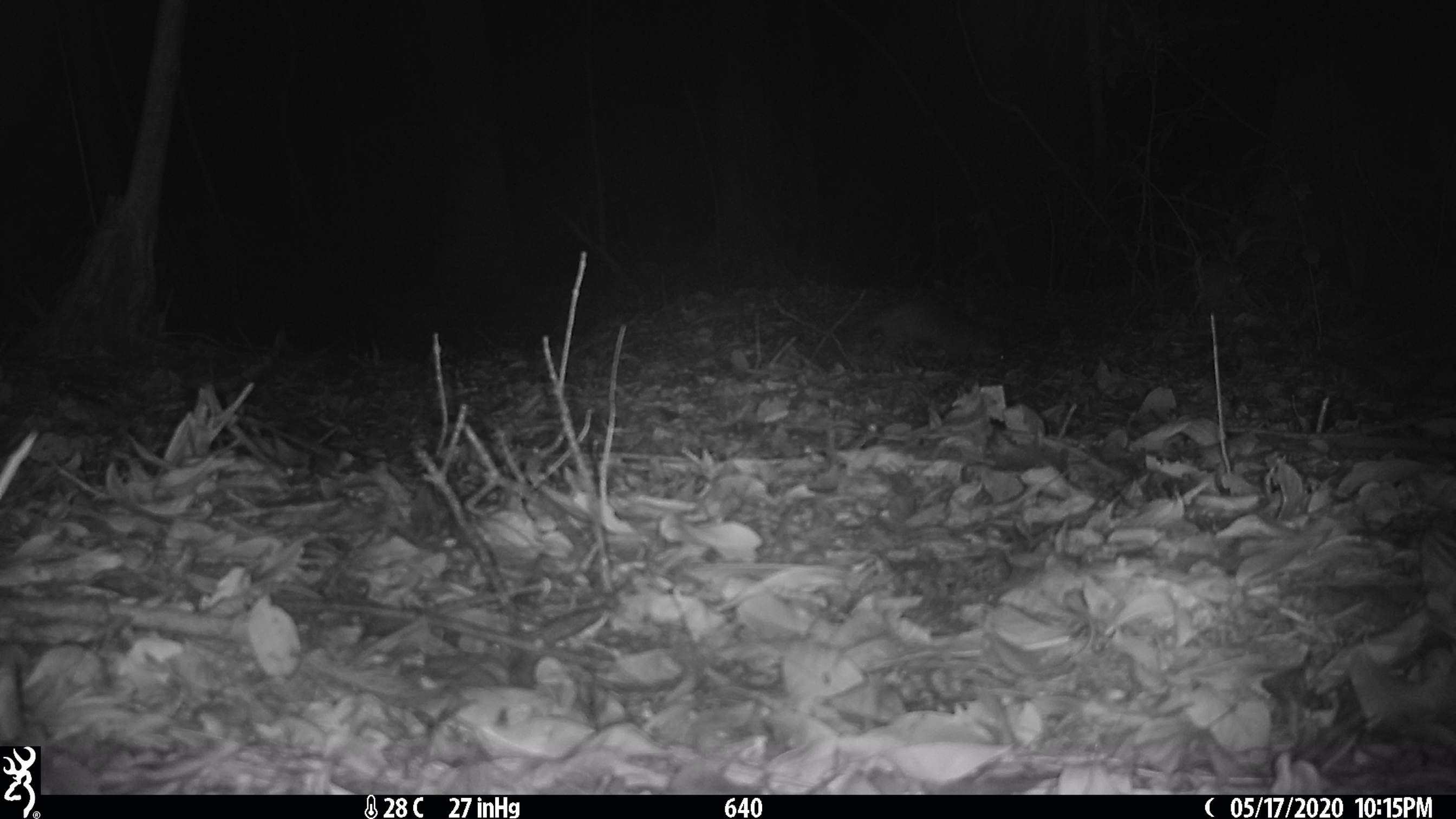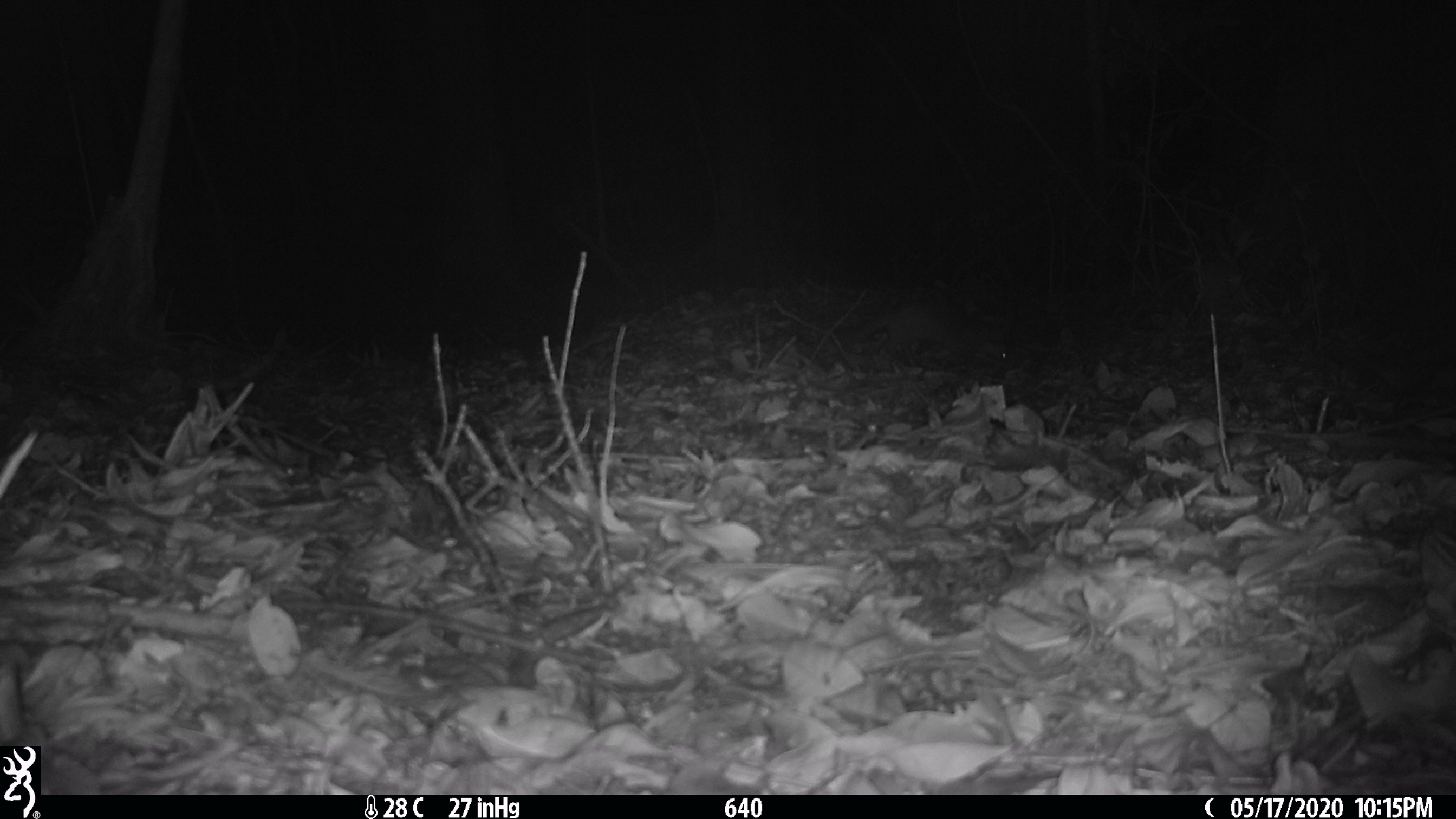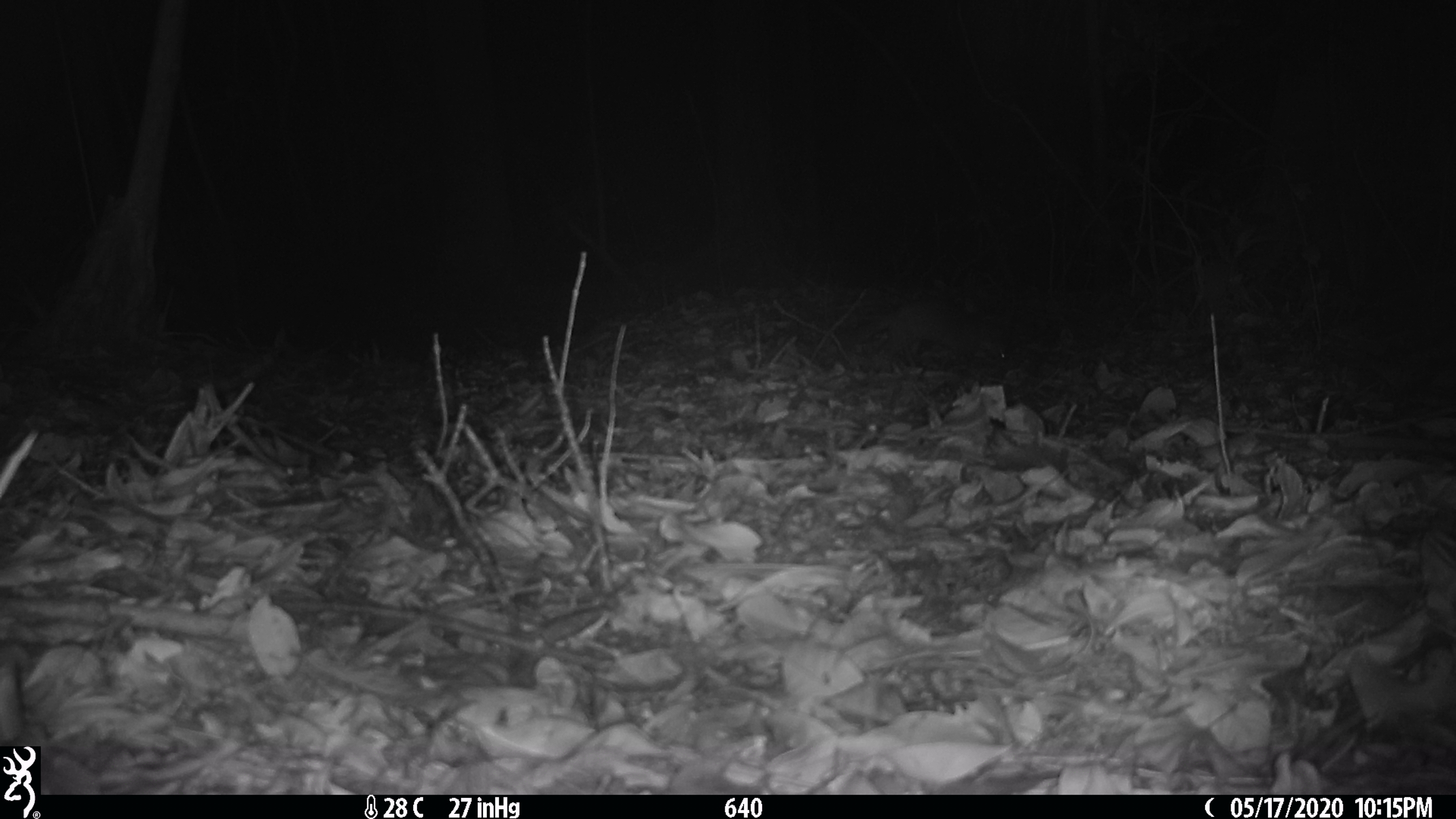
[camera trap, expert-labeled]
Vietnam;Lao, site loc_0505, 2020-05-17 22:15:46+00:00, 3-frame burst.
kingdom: Animalia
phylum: Chordata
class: Mammalia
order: Carnivora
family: Mustelidae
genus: Melogale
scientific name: Melogale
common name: ferret badger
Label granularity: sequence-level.